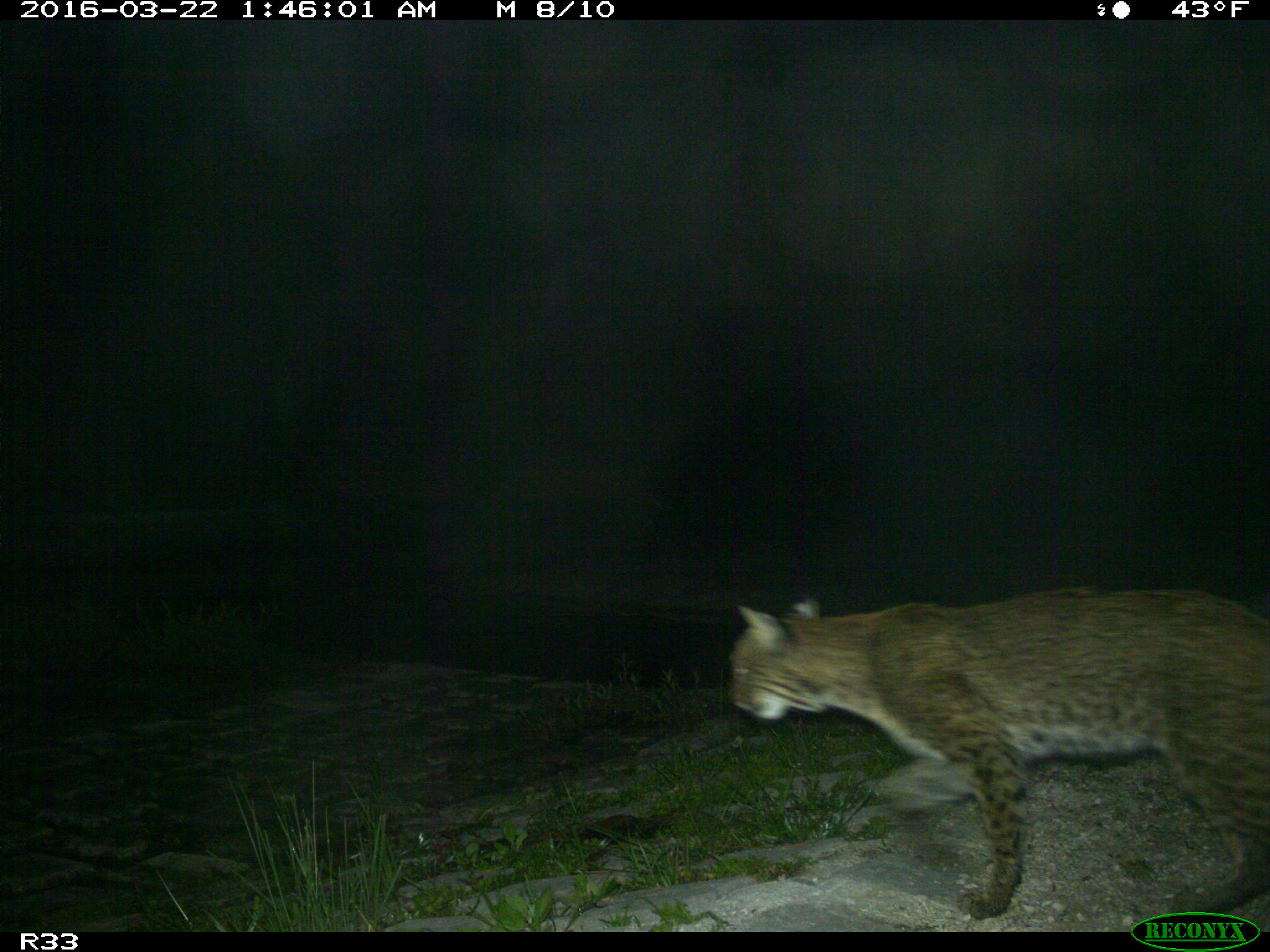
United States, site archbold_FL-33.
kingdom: Animalia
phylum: Chordata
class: Mammalia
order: Carnivora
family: Felidae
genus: Lynx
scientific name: Lynx rufus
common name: bobcat